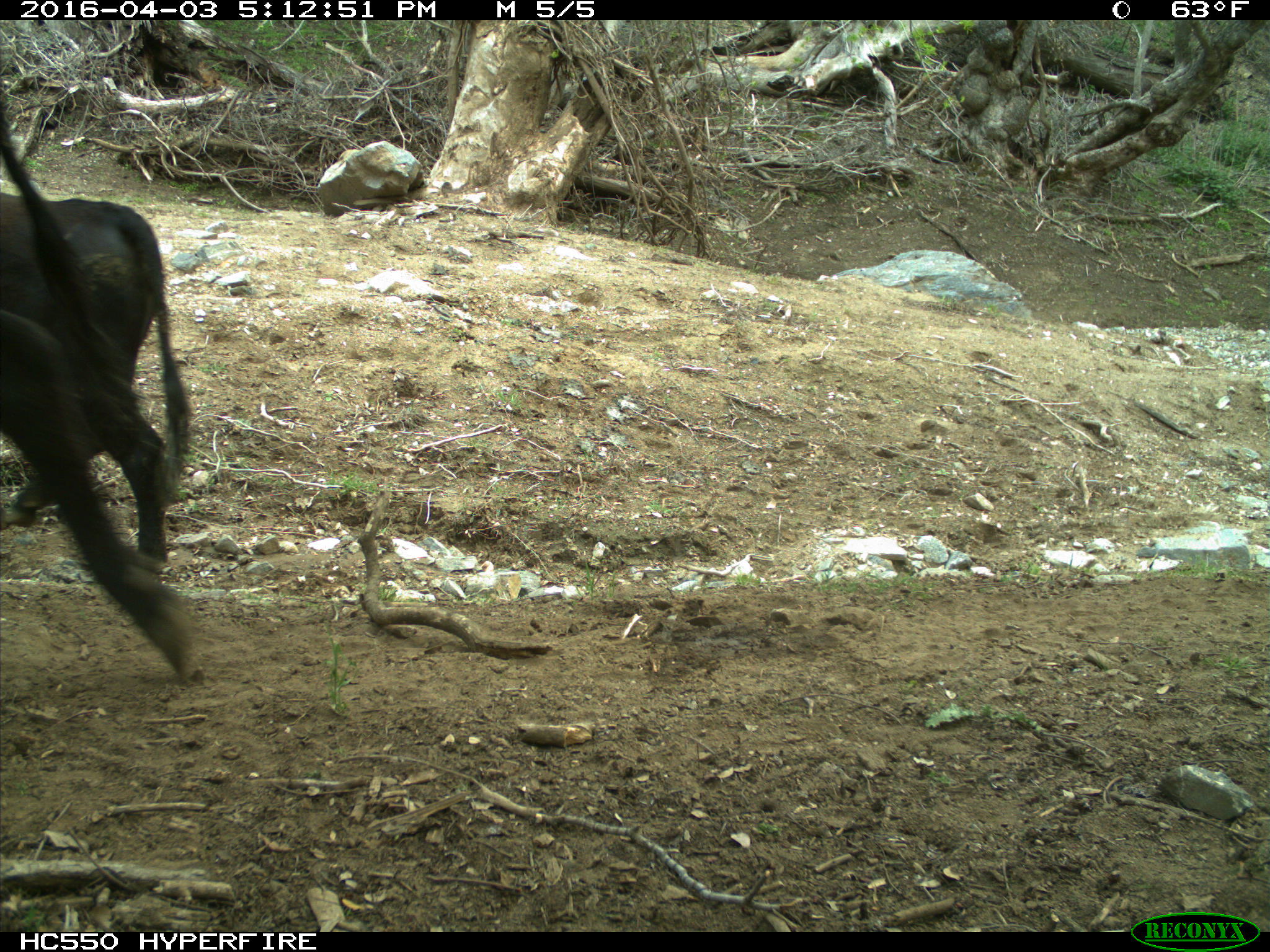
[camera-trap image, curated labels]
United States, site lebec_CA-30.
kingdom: Animalia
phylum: Chordata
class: Mammalia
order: Artiodactyla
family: Bovidae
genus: Bos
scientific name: Bos taurus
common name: domestic cow